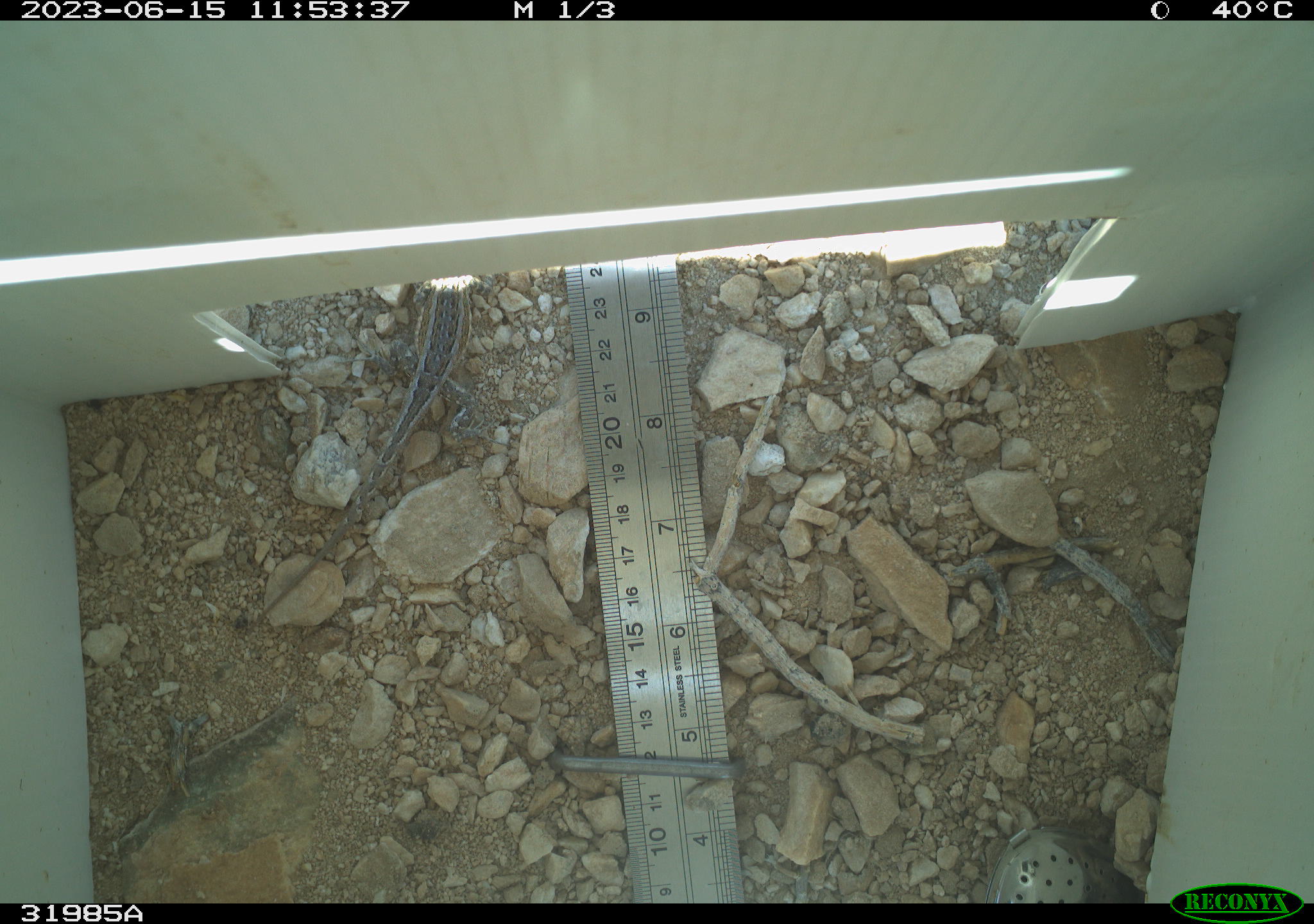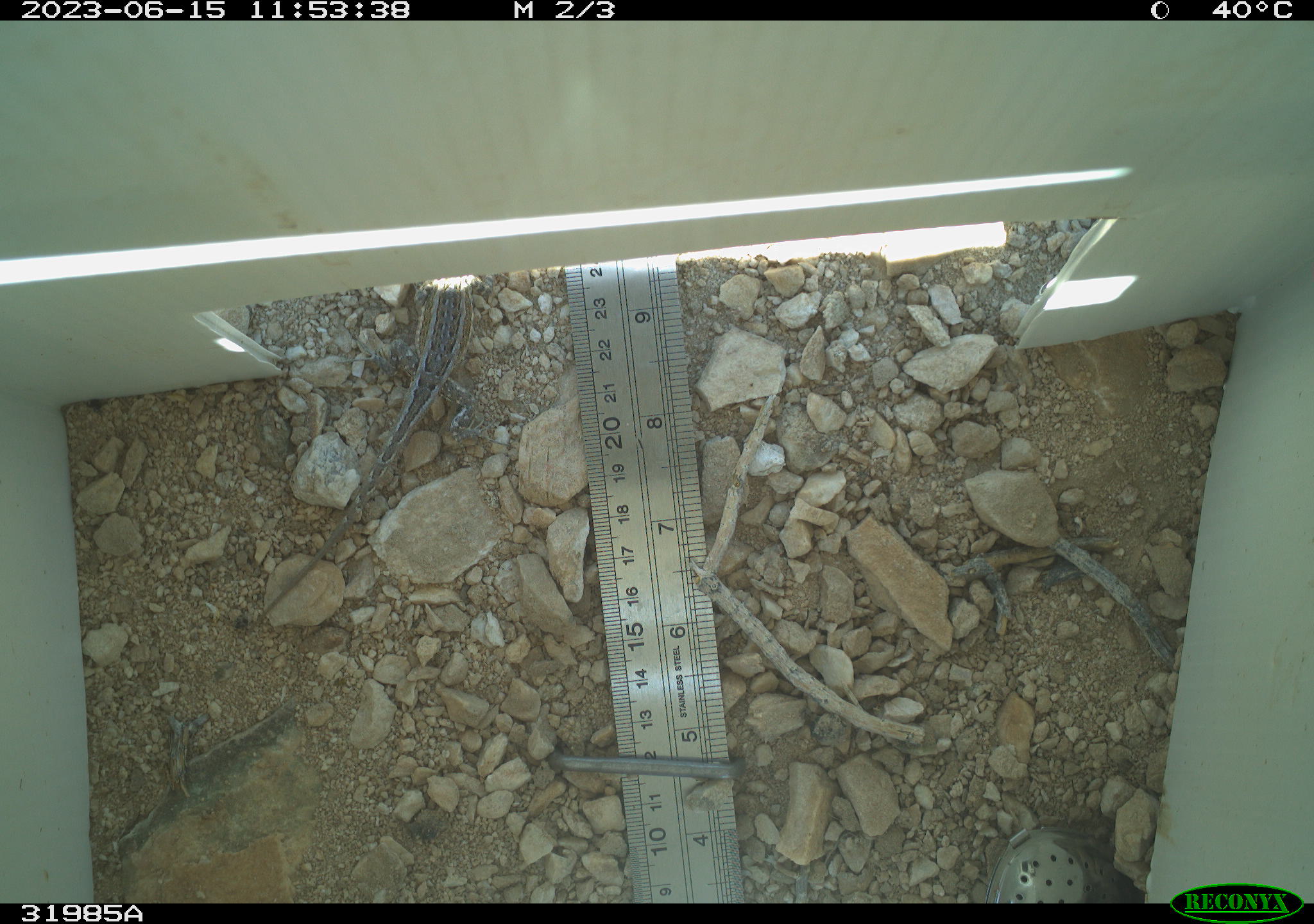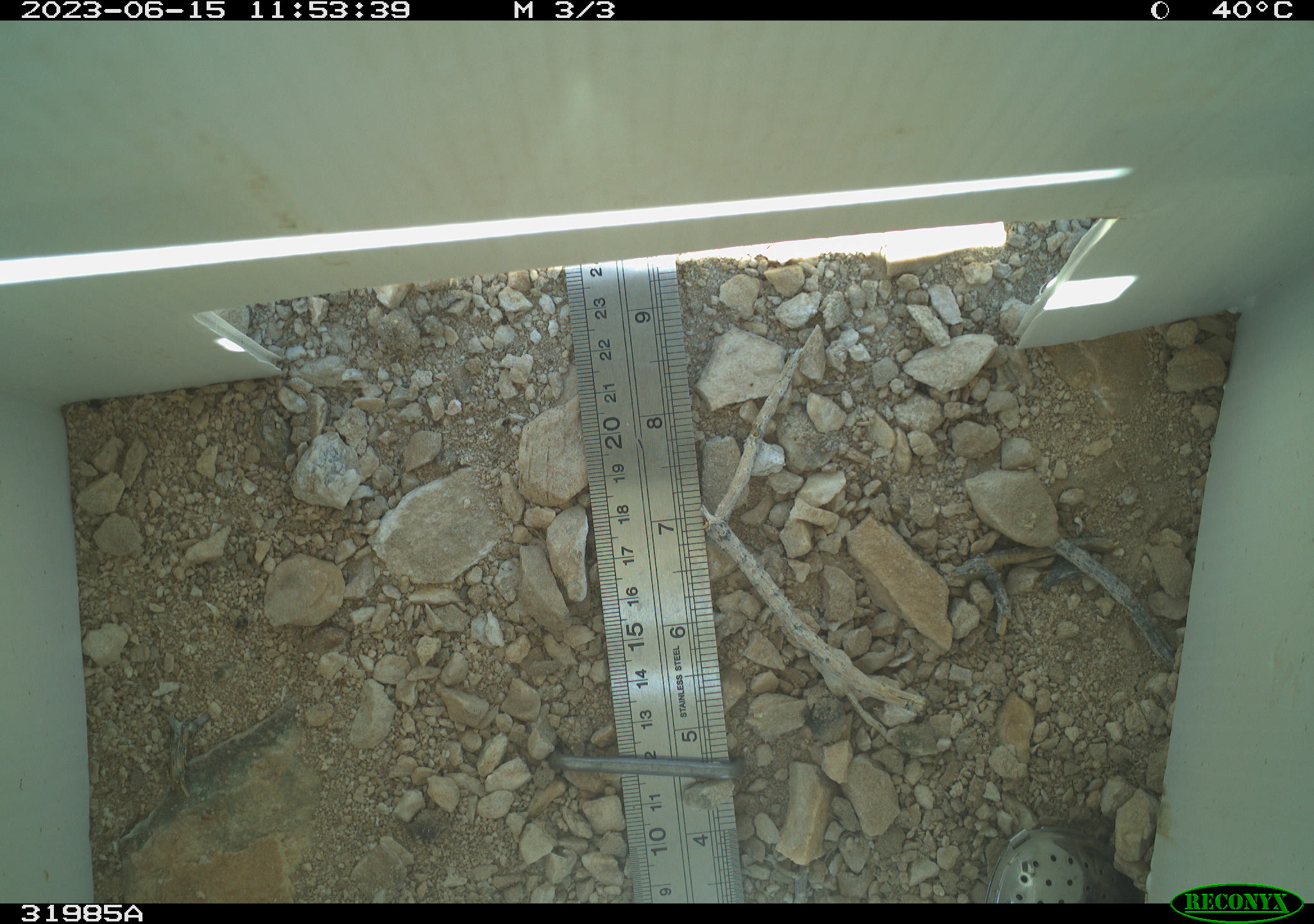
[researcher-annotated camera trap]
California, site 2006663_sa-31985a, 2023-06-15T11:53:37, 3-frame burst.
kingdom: Animalia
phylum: Chordata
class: Reptilia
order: Squamata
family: Phrynosomatidae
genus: Sceloporus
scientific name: Sceloporus graciosus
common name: common sagebrush lizard